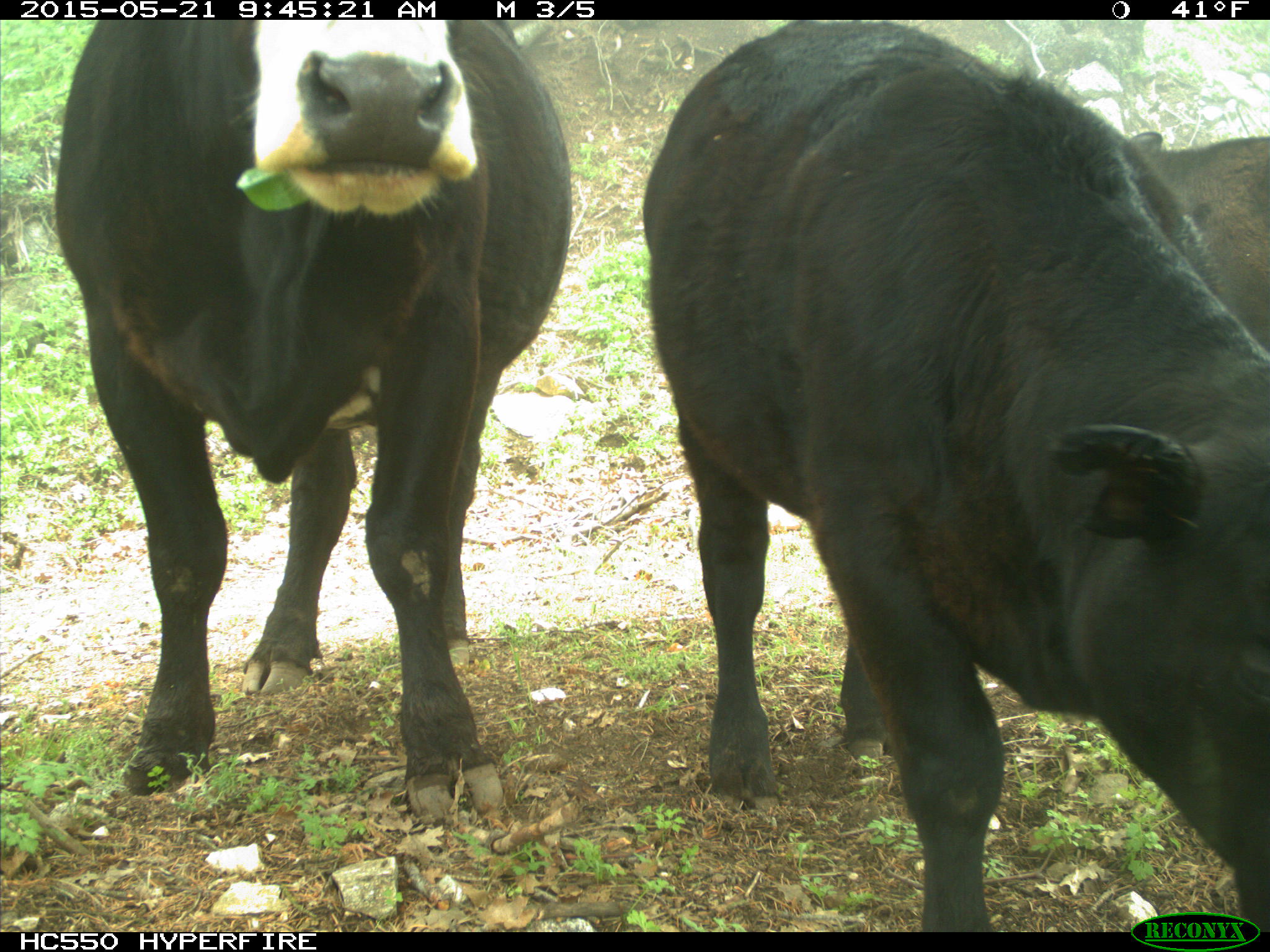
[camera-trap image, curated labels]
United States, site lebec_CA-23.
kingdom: Animalia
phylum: Chordata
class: Mammalia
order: Artiodactyla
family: Bovidae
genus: Bos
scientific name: Bos taurus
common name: domestic cow